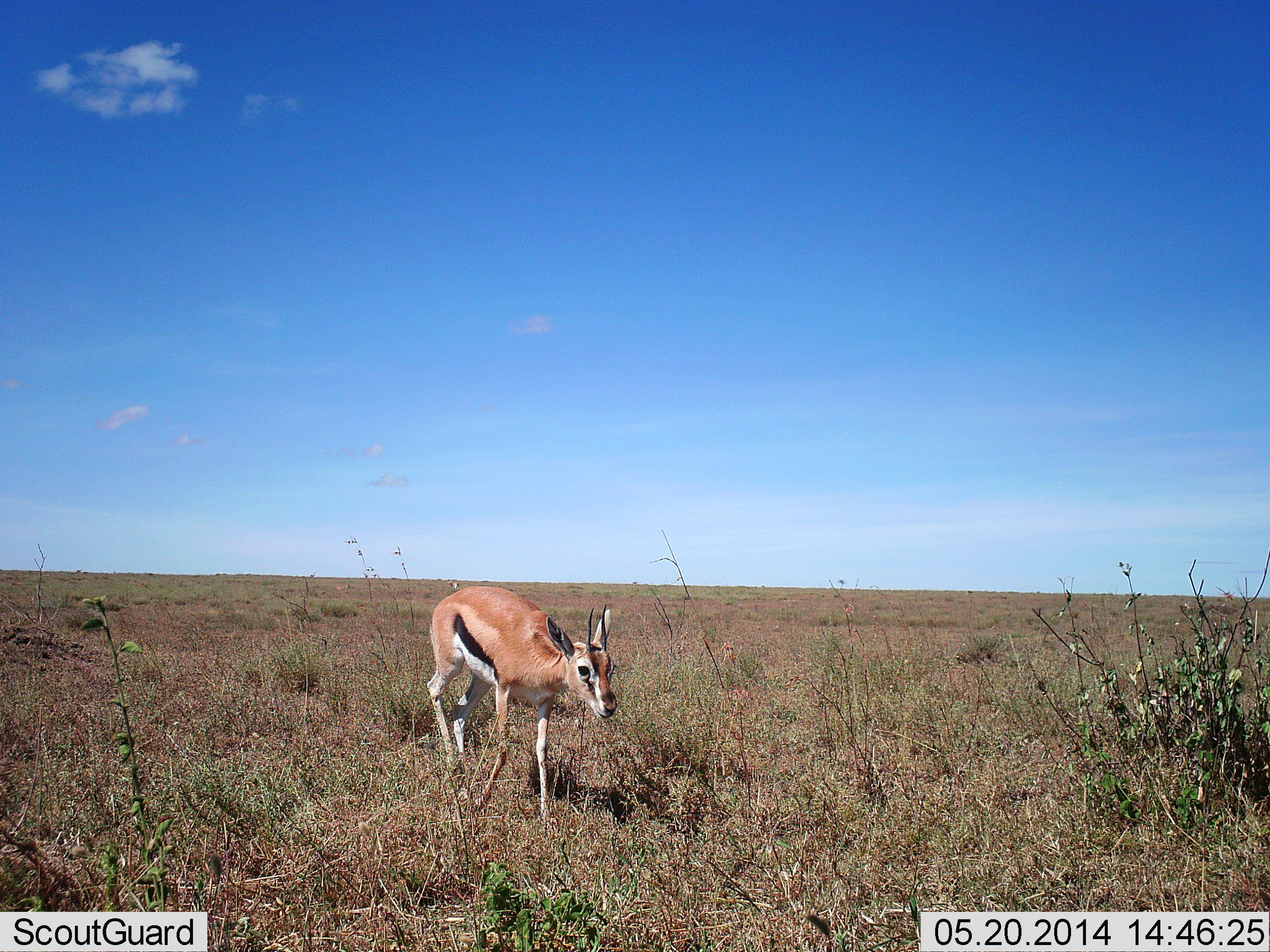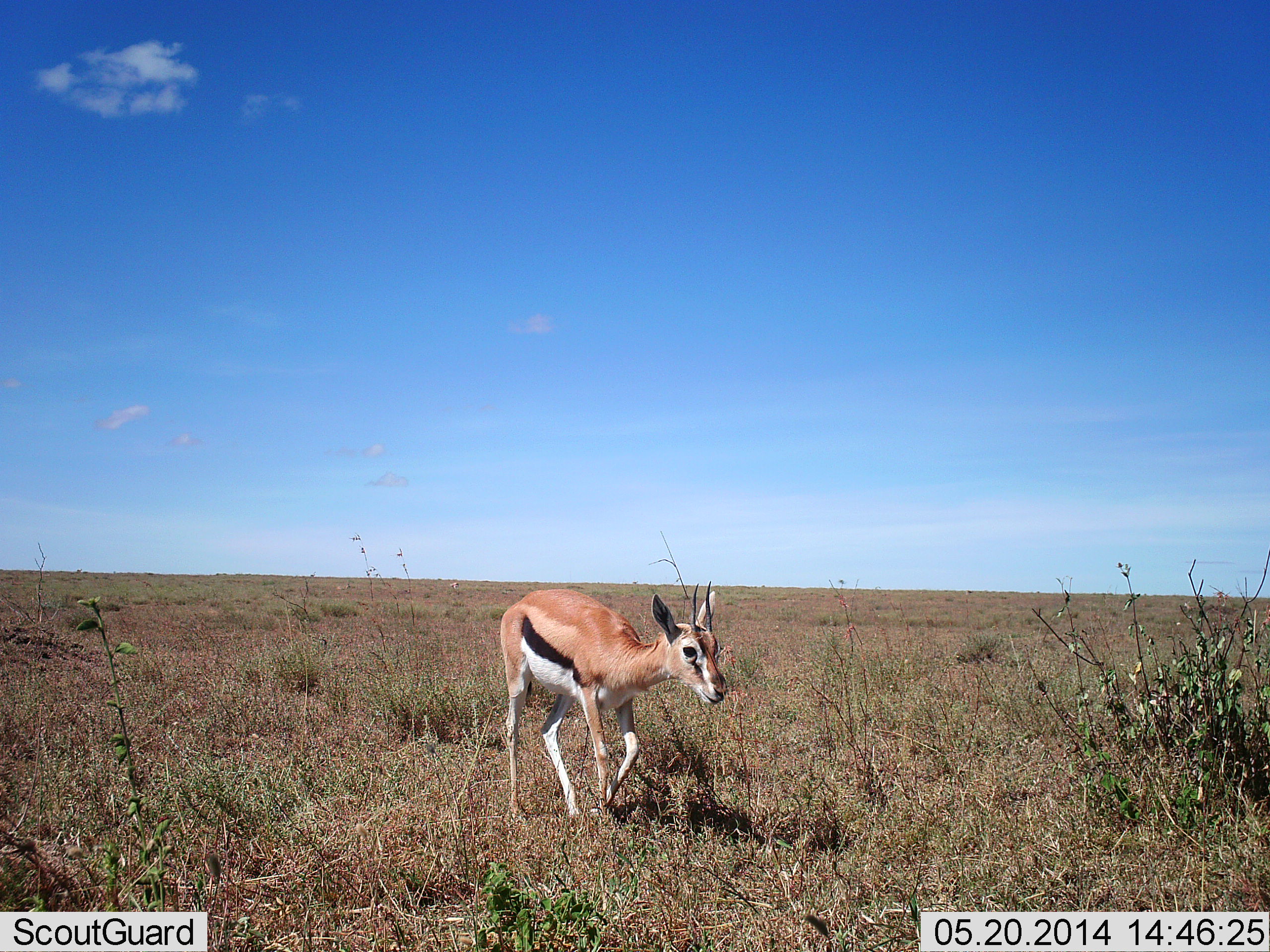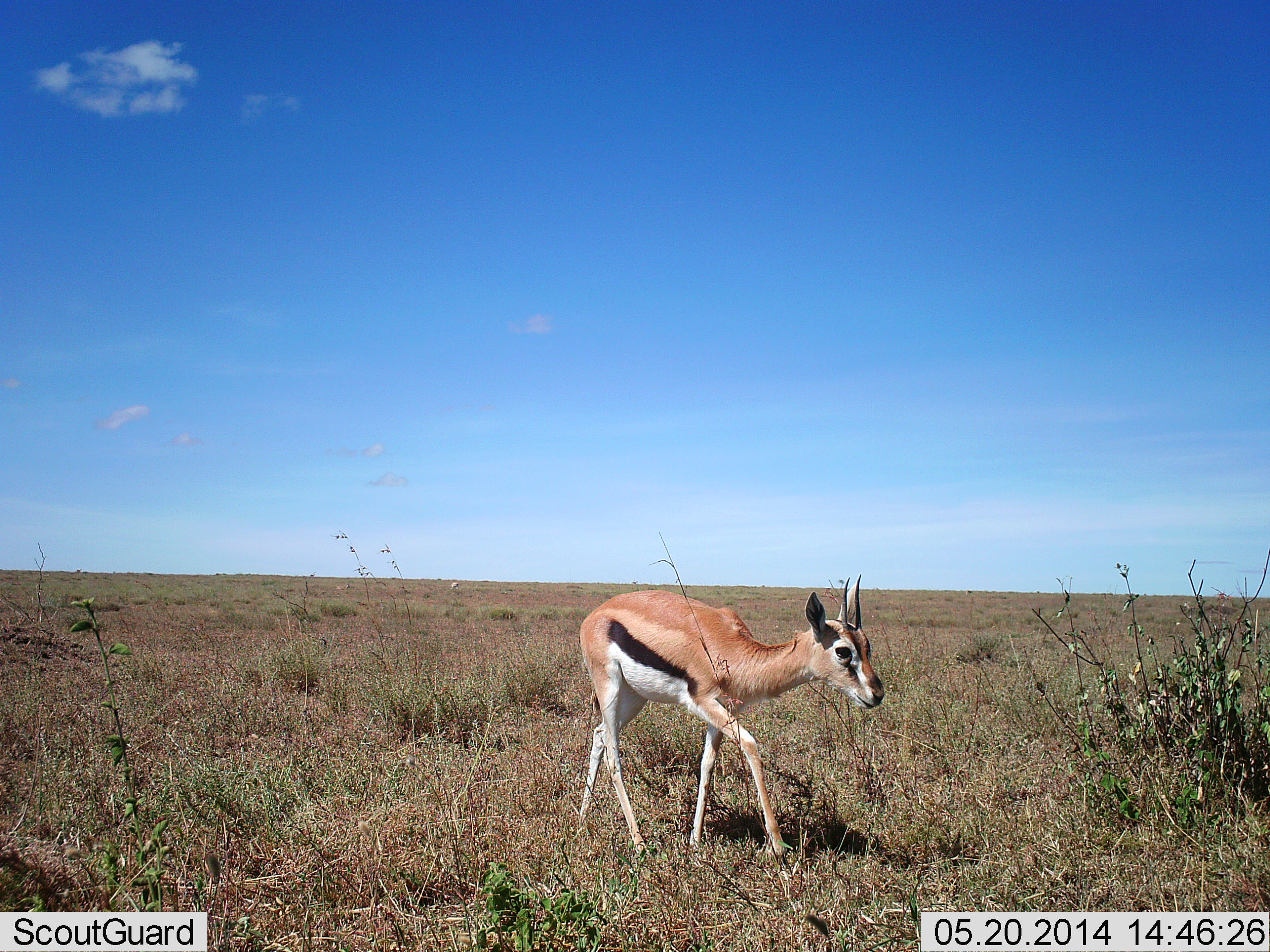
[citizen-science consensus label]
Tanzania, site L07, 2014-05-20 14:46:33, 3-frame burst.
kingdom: Animalia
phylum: Chordata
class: Mammalia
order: Artiodactyla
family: Bovidae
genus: Eudorcas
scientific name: Eudorcas thomsonii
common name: thomson's gazelle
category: gazellethomsons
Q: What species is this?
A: Gazellethomsons (thomson's gazelle) (Eudorcas thomsonii).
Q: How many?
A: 1.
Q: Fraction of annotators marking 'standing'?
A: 0%.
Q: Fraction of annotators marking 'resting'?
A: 0%.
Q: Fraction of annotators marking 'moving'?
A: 100%.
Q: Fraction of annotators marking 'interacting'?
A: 0%.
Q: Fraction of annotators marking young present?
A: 0%.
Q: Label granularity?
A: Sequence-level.